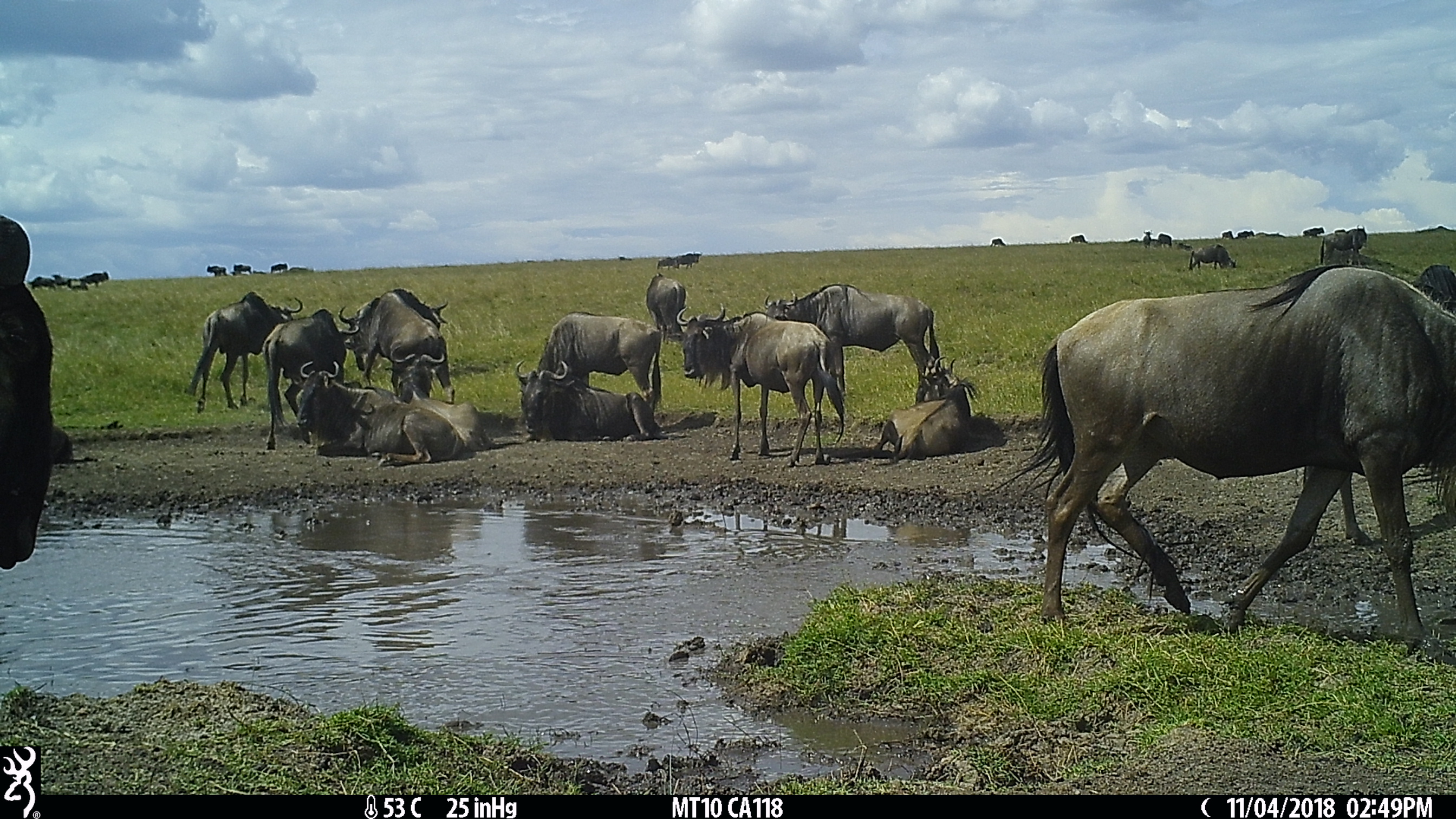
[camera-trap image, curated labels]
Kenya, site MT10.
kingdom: Animalia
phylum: Chordata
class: Mammalia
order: Artiodactyla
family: Bovidae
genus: Connochaetes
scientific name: Connochaetes taurinus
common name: blue wildebeest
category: wildebeest